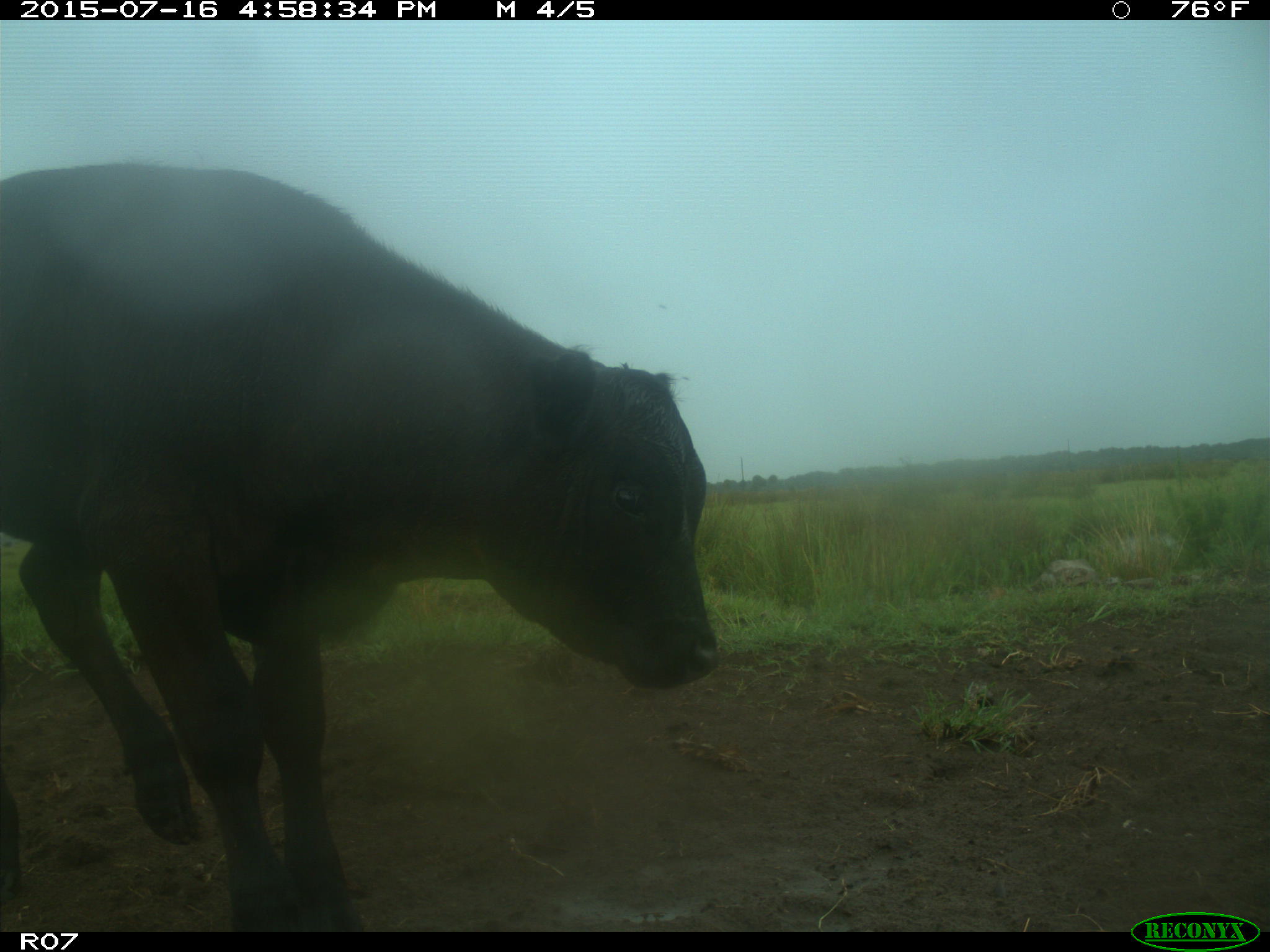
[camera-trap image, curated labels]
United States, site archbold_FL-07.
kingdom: Animalia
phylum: Chordata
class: Mammalia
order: Artiodactyla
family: Bovidae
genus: Bos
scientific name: Bos taurus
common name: domestic cow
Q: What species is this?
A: Bos taurus (domestic cow).